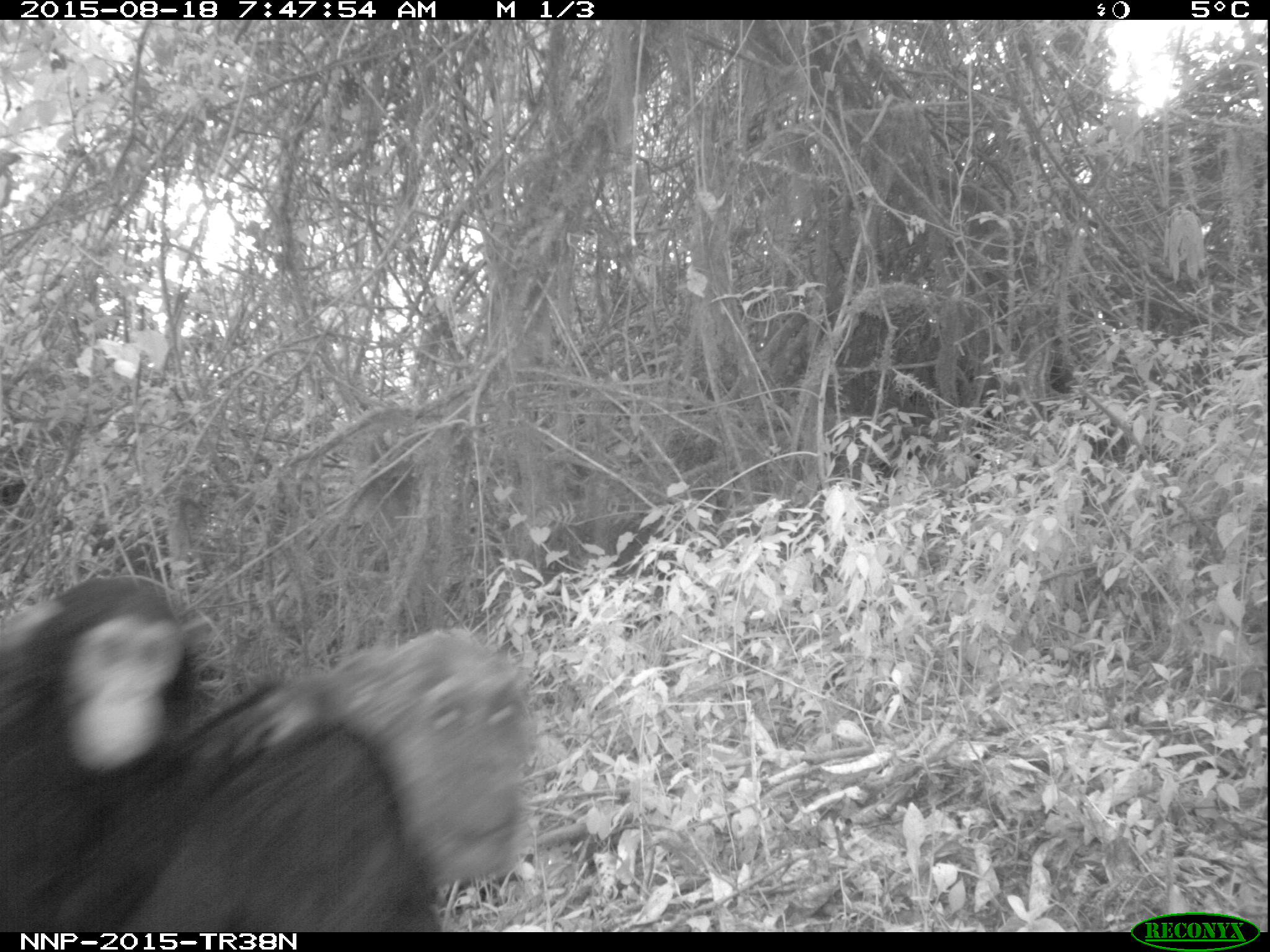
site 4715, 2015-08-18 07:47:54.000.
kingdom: Animalia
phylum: Chordata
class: Mammalia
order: Primates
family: Hominidae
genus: Pan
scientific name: Pan troglodytes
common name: chimpanzee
Pan troglodytes (chimpanzee), count 2.